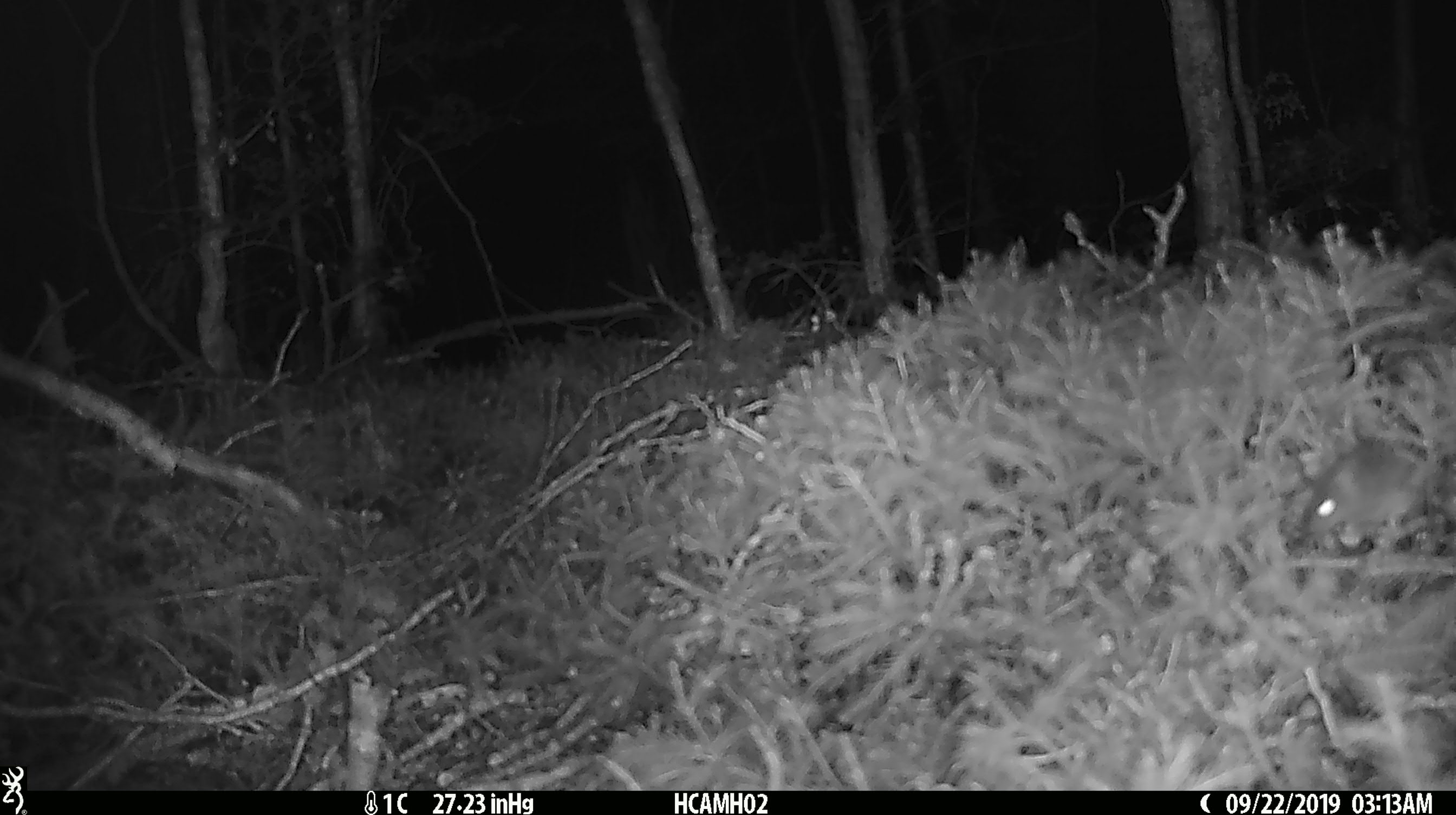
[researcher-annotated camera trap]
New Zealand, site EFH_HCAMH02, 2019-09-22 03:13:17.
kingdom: Animalia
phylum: Chordata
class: Mammalia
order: Rodentia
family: Muridae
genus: Mus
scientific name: Mus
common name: mouse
Mouse (Mus).